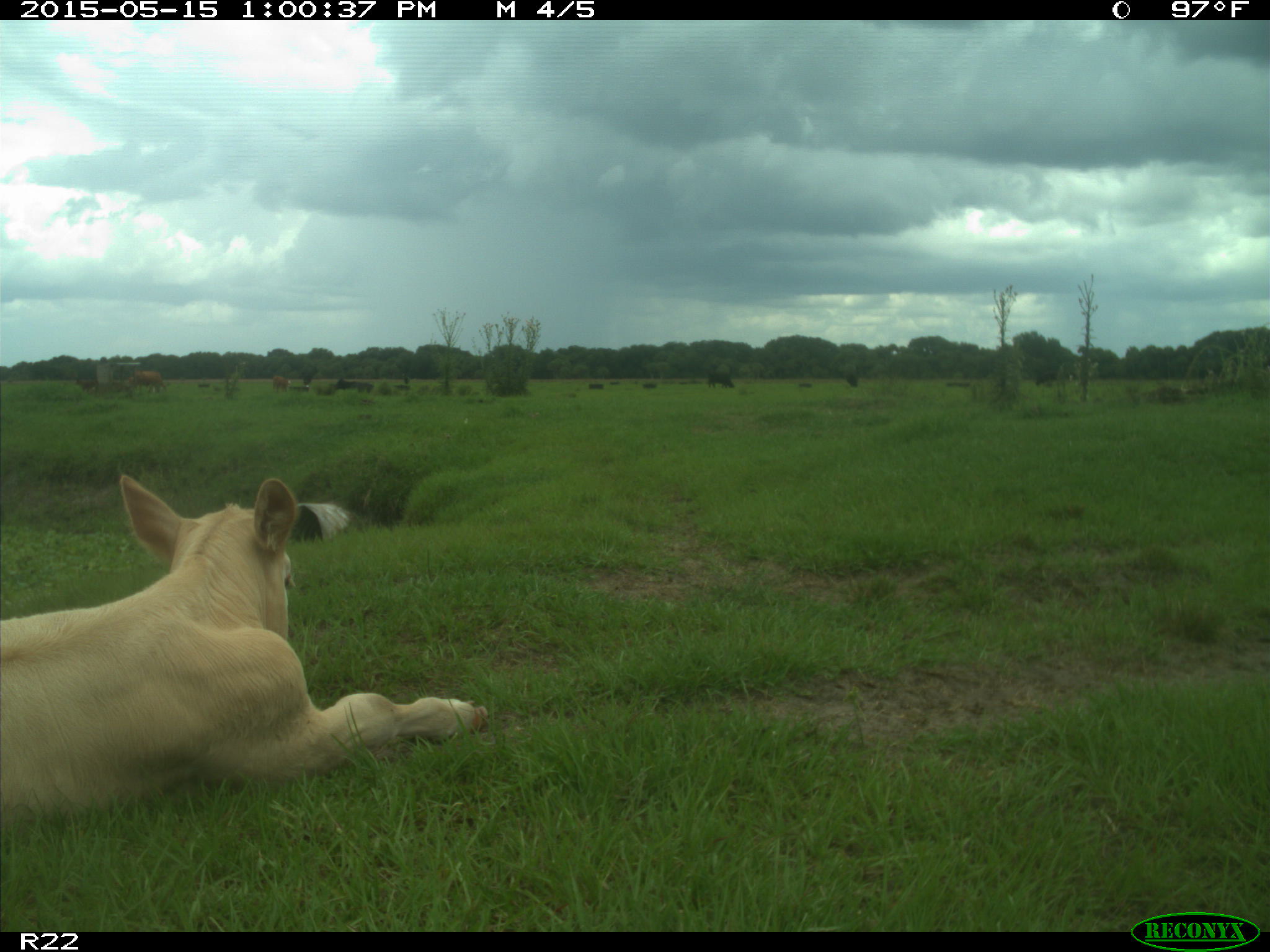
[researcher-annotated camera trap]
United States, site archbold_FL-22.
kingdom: Animalia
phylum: Chordata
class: Mammalia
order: Artiodactyla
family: Bovidae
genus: Bos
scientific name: Bos taurus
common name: domestic cow